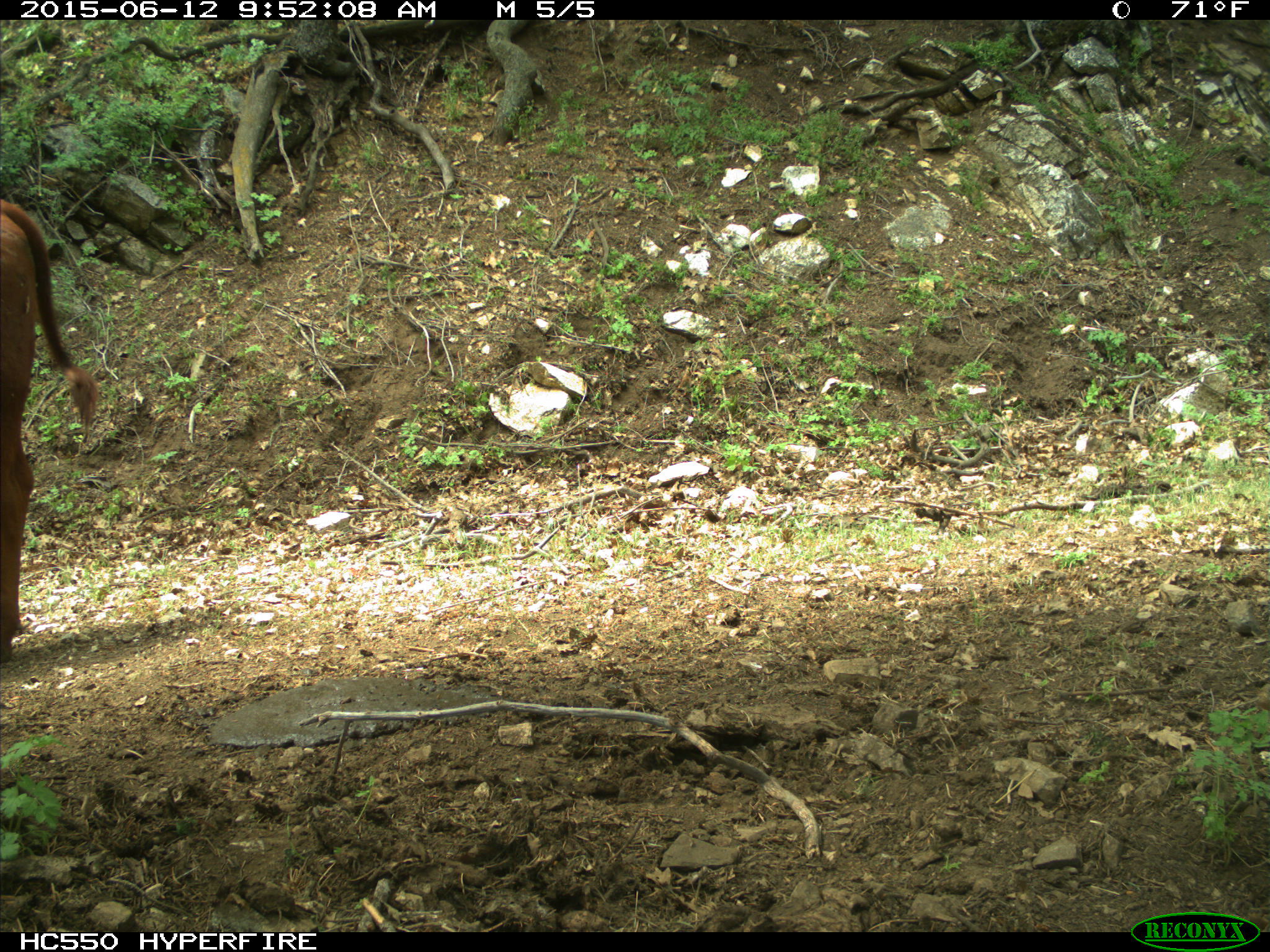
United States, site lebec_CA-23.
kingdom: Animalia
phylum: Chordata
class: Mammalia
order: Artiodactyla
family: Bovidae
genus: Bos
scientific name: Bos taurus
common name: domestic cow